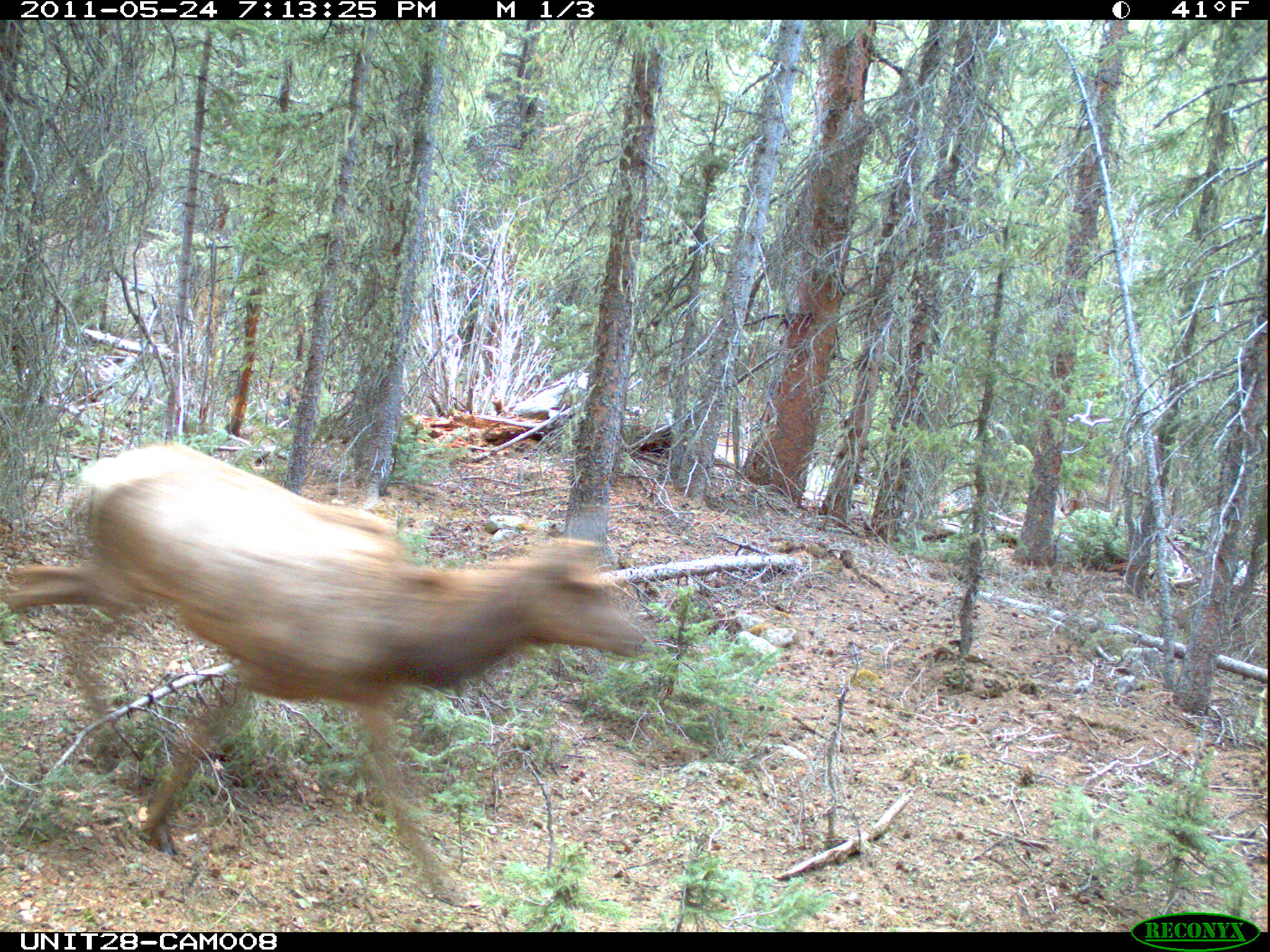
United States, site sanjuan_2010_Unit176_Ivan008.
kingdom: Animalia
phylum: Chordata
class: Mammalia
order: Artiodactyla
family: Cervidae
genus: Cervus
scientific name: Cervus elaphus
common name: red deer